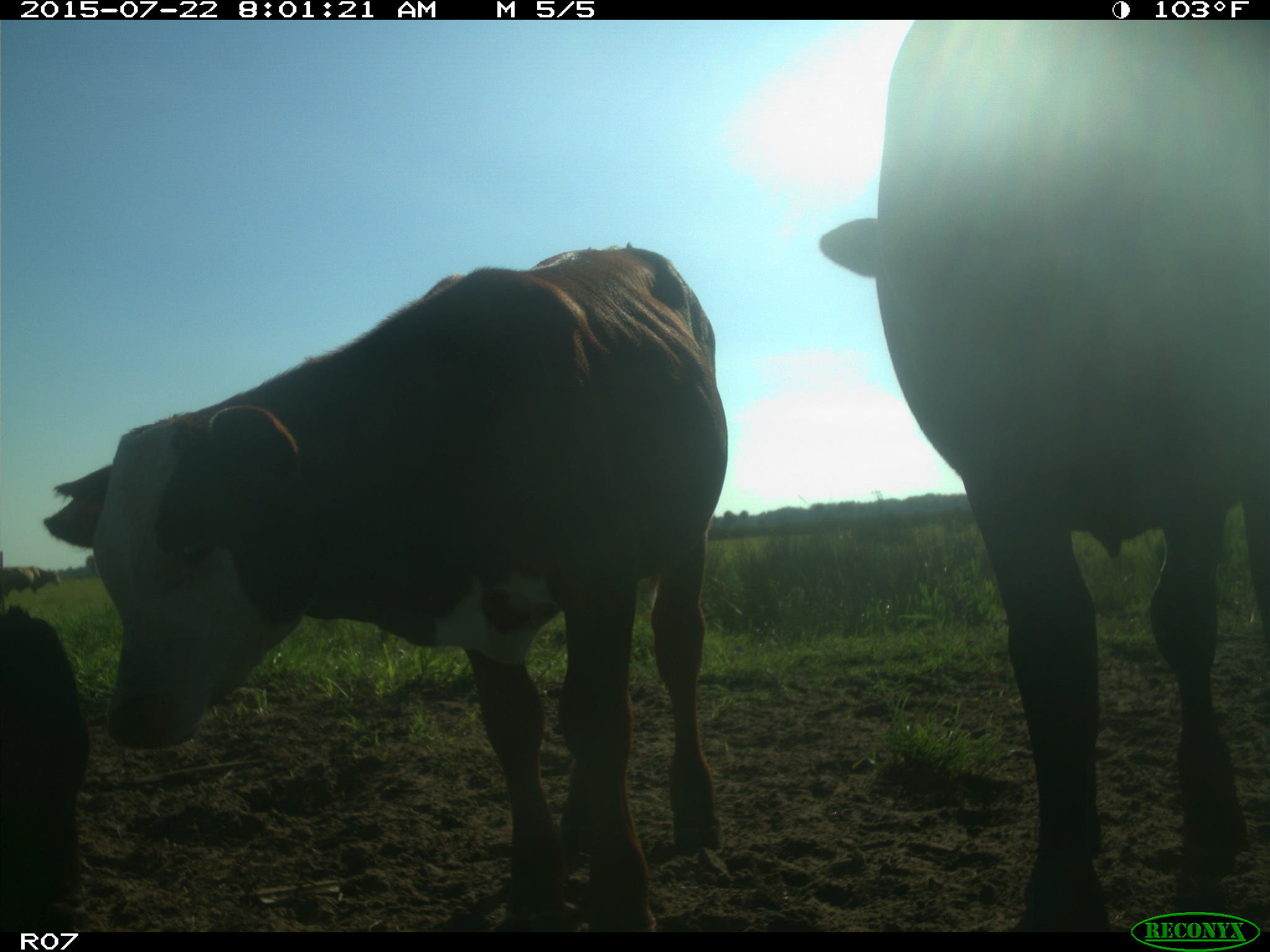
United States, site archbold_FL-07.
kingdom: Animalia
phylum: Chordata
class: Mammalia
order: Artiodactyla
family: Bovidae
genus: Bos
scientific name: Bos taurus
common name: domestic cow